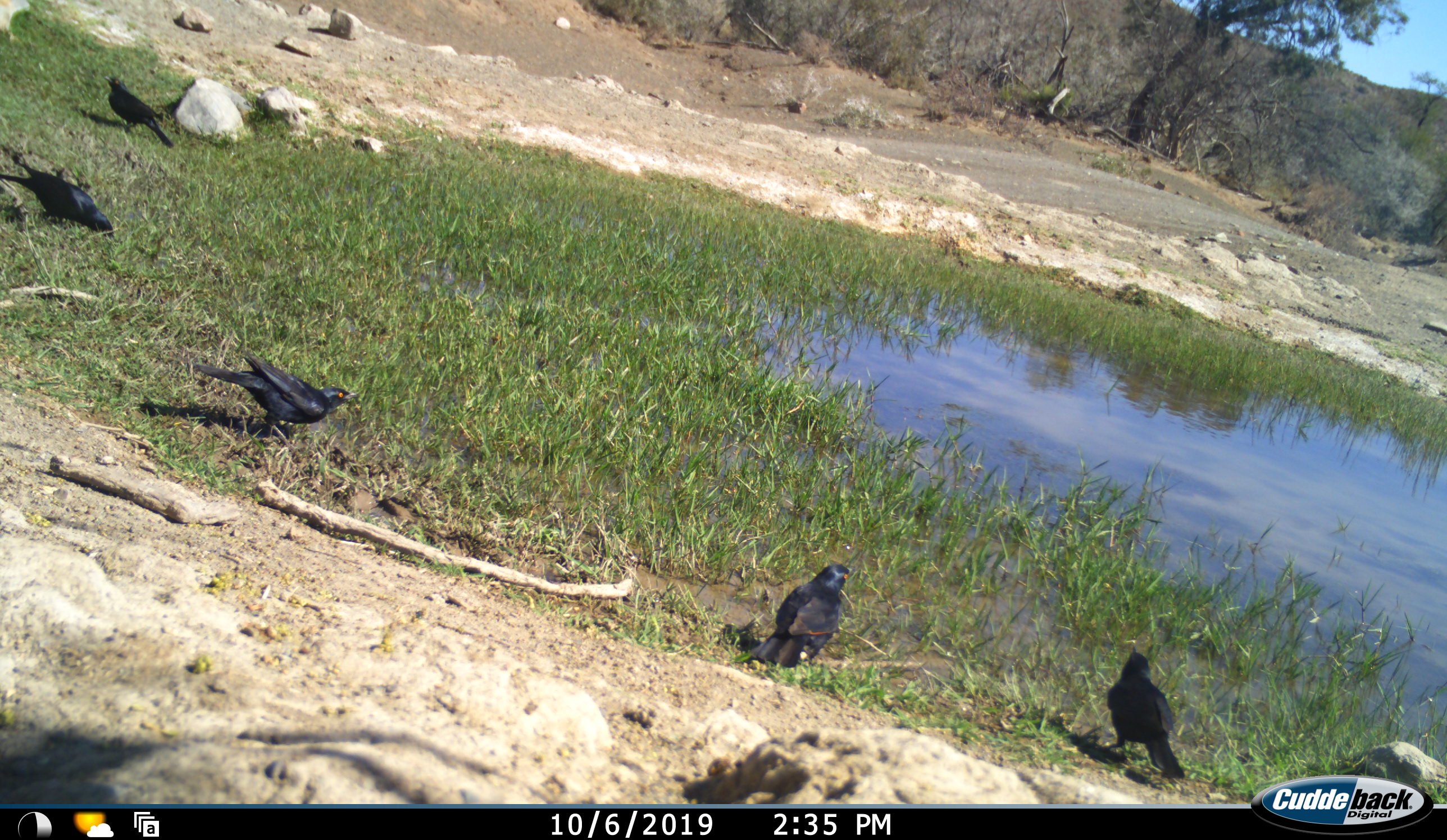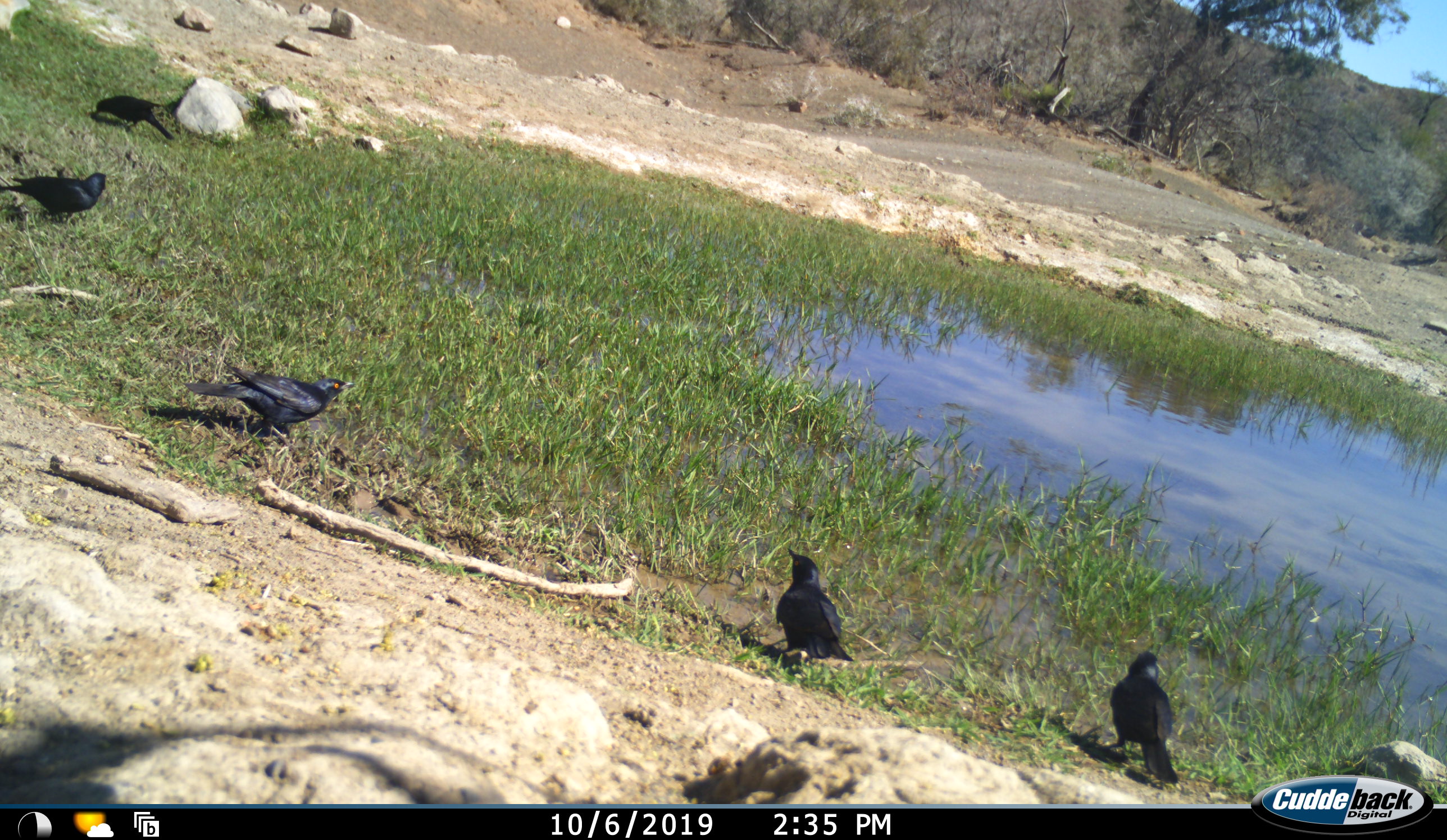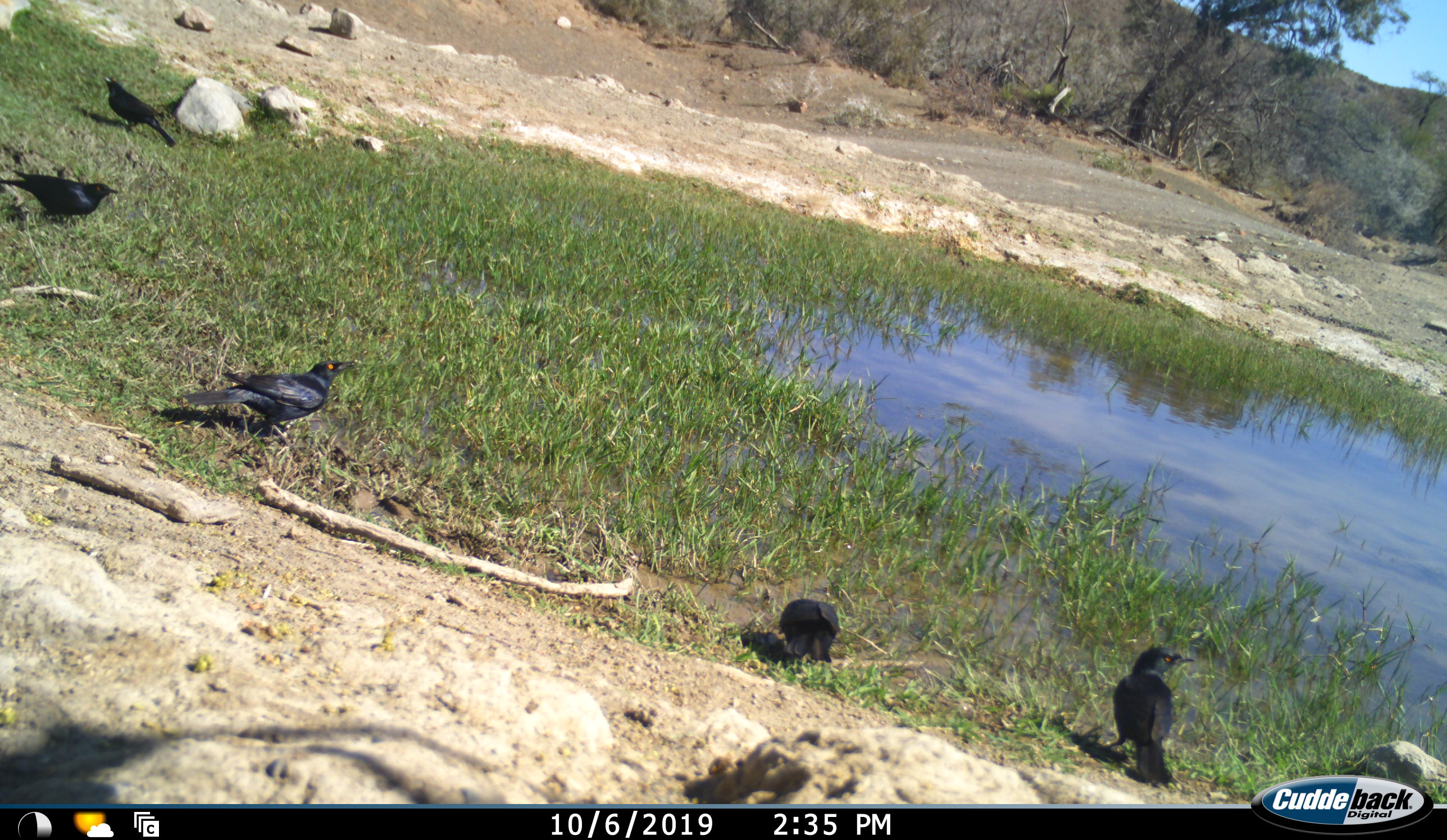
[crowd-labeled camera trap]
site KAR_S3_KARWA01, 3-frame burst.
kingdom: Animalia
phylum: Chordata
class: Aves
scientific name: Aves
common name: bird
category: birdother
Birdother (bird) (Aves), count 5. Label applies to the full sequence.